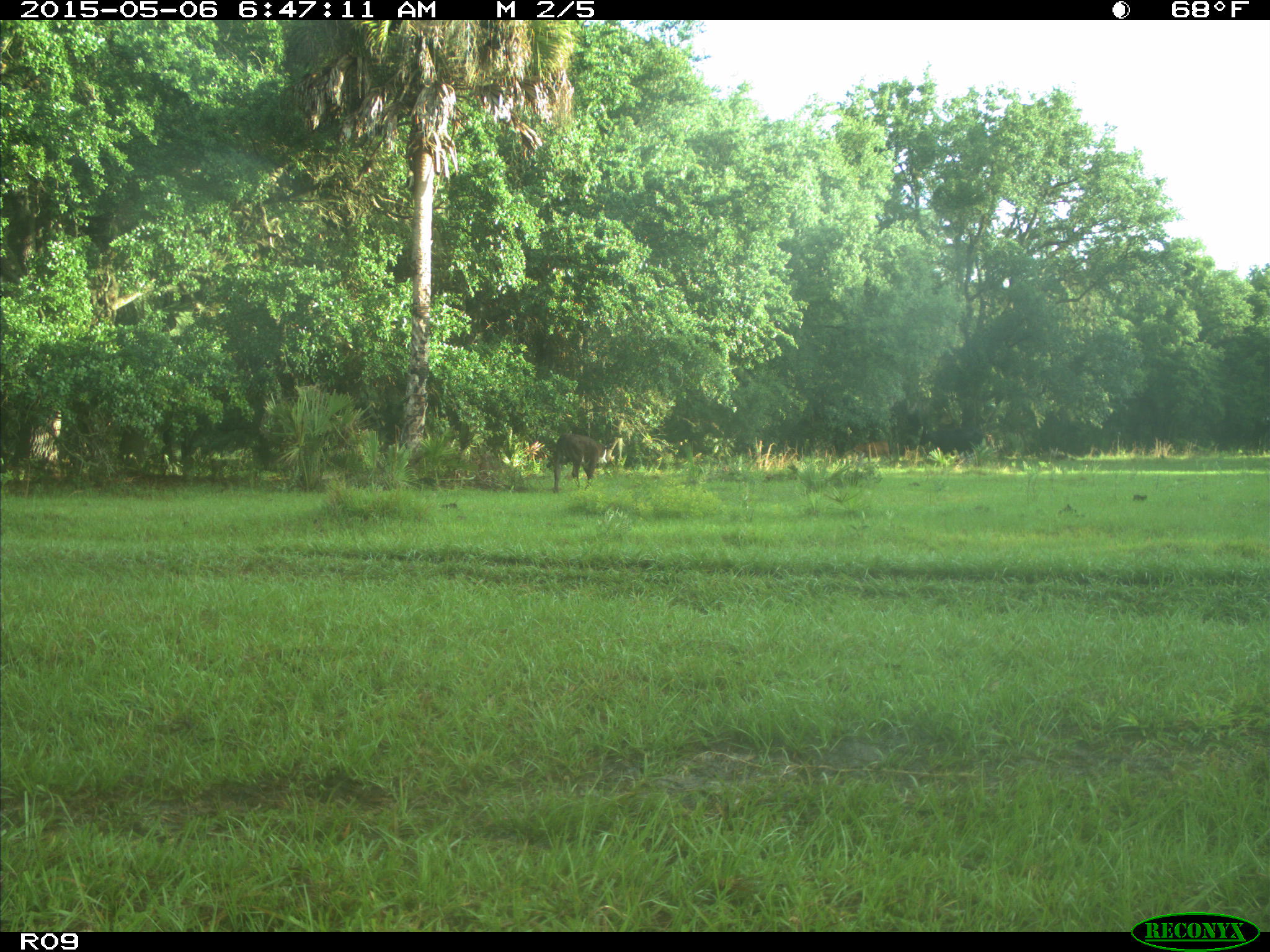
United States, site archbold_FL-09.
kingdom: Animalia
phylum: Chordata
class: Mammalia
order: Artiodactyla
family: Bovidae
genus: Bos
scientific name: Bos taurus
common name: domestic cow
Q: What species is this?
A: Bos taurus (domestic cow).